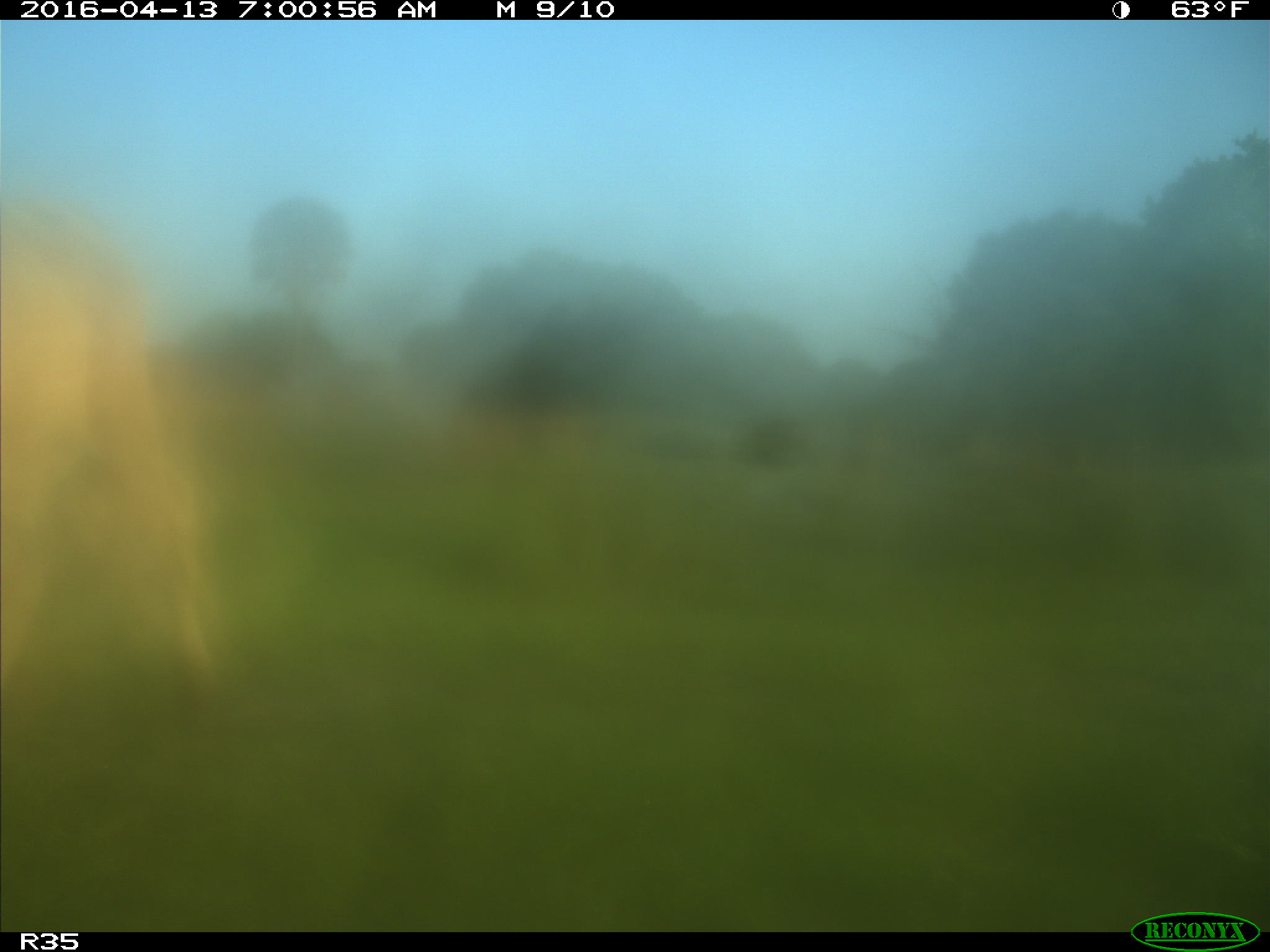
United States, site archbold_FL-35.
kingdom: Animalia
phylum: Chordata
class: Mammalia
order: Artiodactyla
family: Bovidae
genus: Bos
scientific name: Bos taurus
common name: domestic cow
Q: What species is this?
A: Bos taurus (domestic cow).